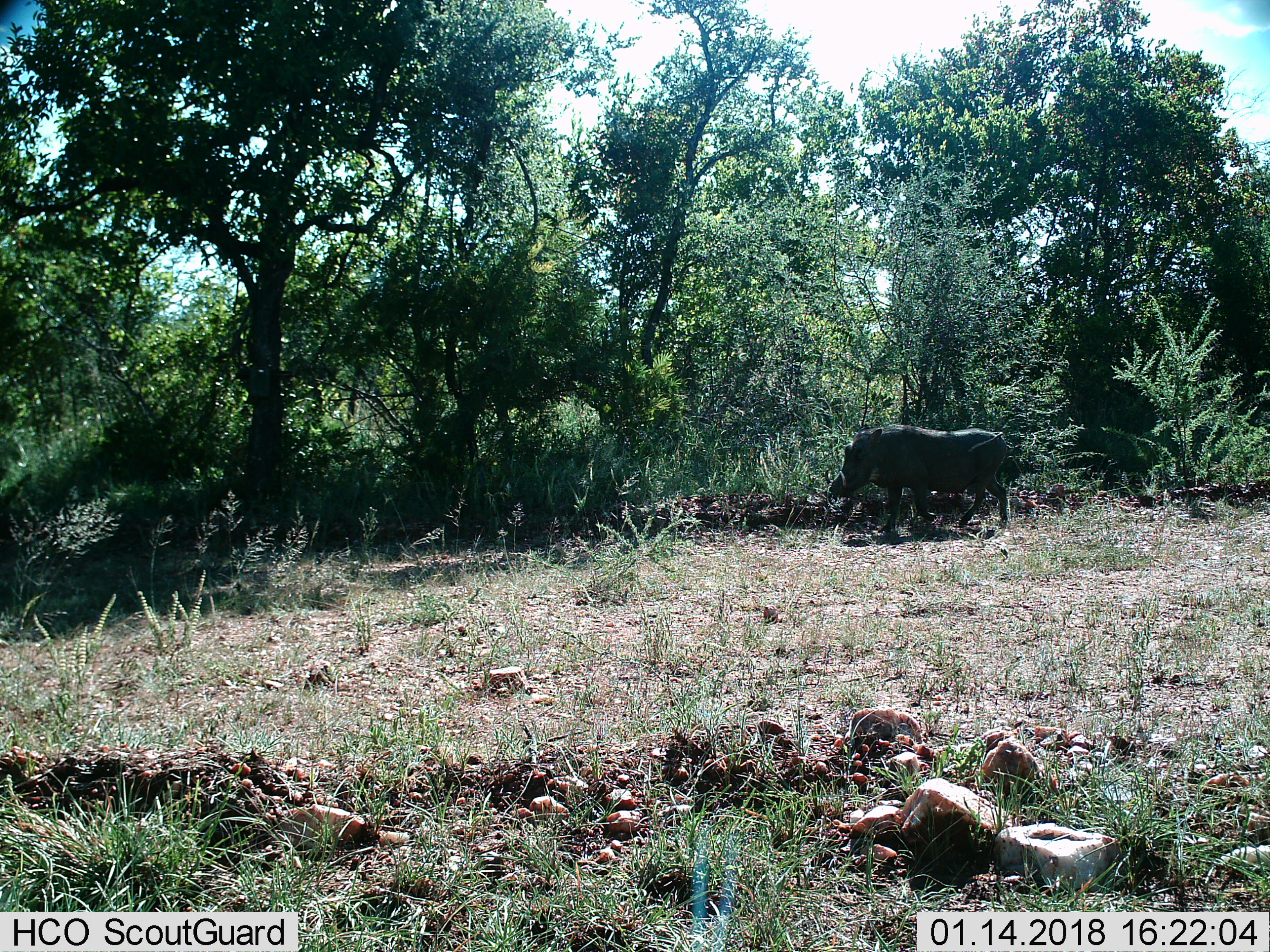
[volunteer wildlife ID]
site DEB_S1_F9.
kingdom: Animalia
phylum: Chordata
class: Mammalia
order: Artiodactyla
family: Suidae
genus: Phacochoerus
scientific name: Phacochoerus africanus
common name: warthog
Warthog (Phacochoerus africanus), count 1. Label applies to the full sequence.